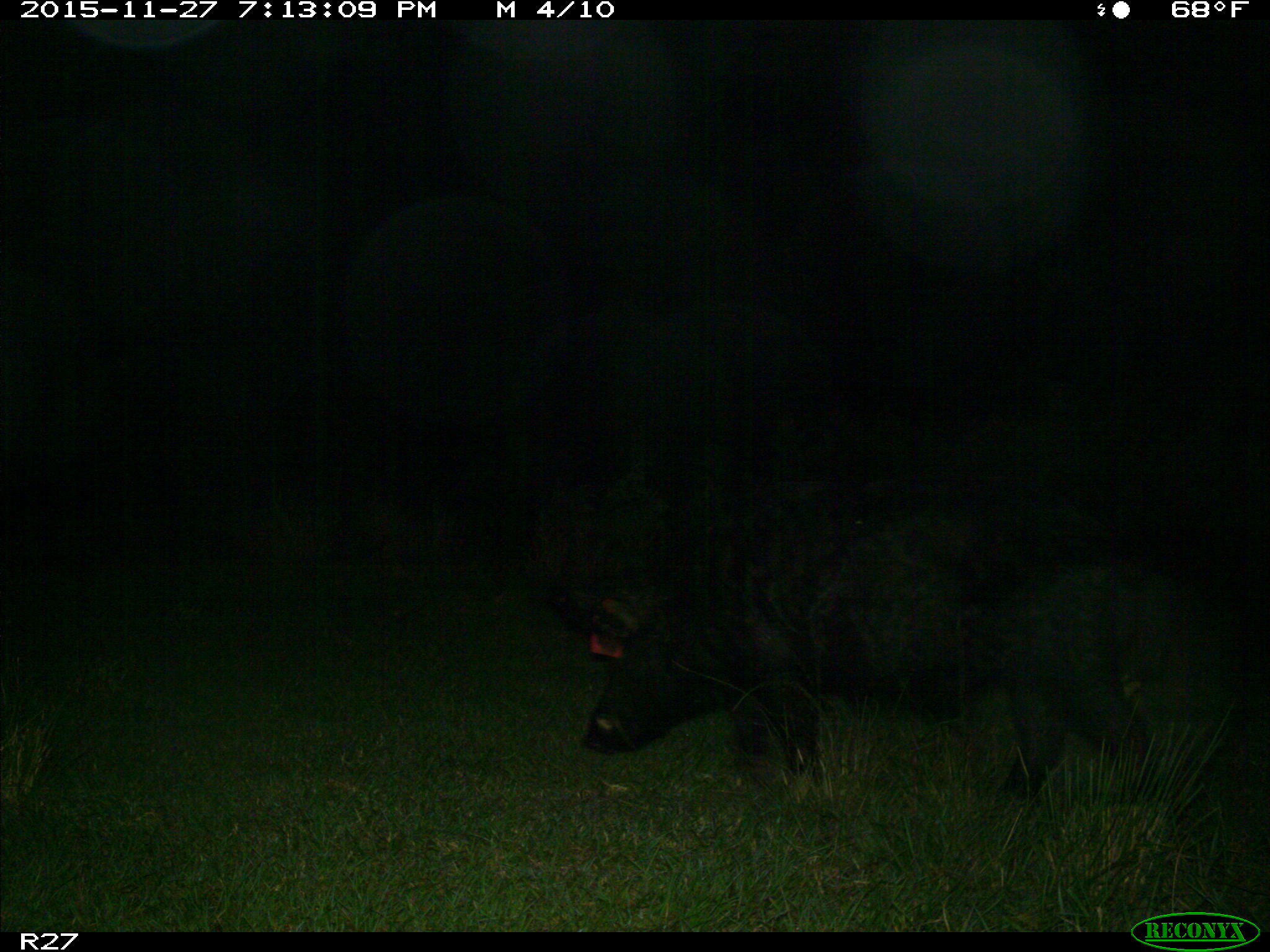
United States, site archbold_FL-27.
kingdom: Animalia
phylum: Chordata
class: Mammalia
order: Artiodactyla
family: Suidae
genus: Sus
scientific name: Sus scrofa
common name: wild boar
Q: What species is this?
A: Sus scrofa (wild boar).